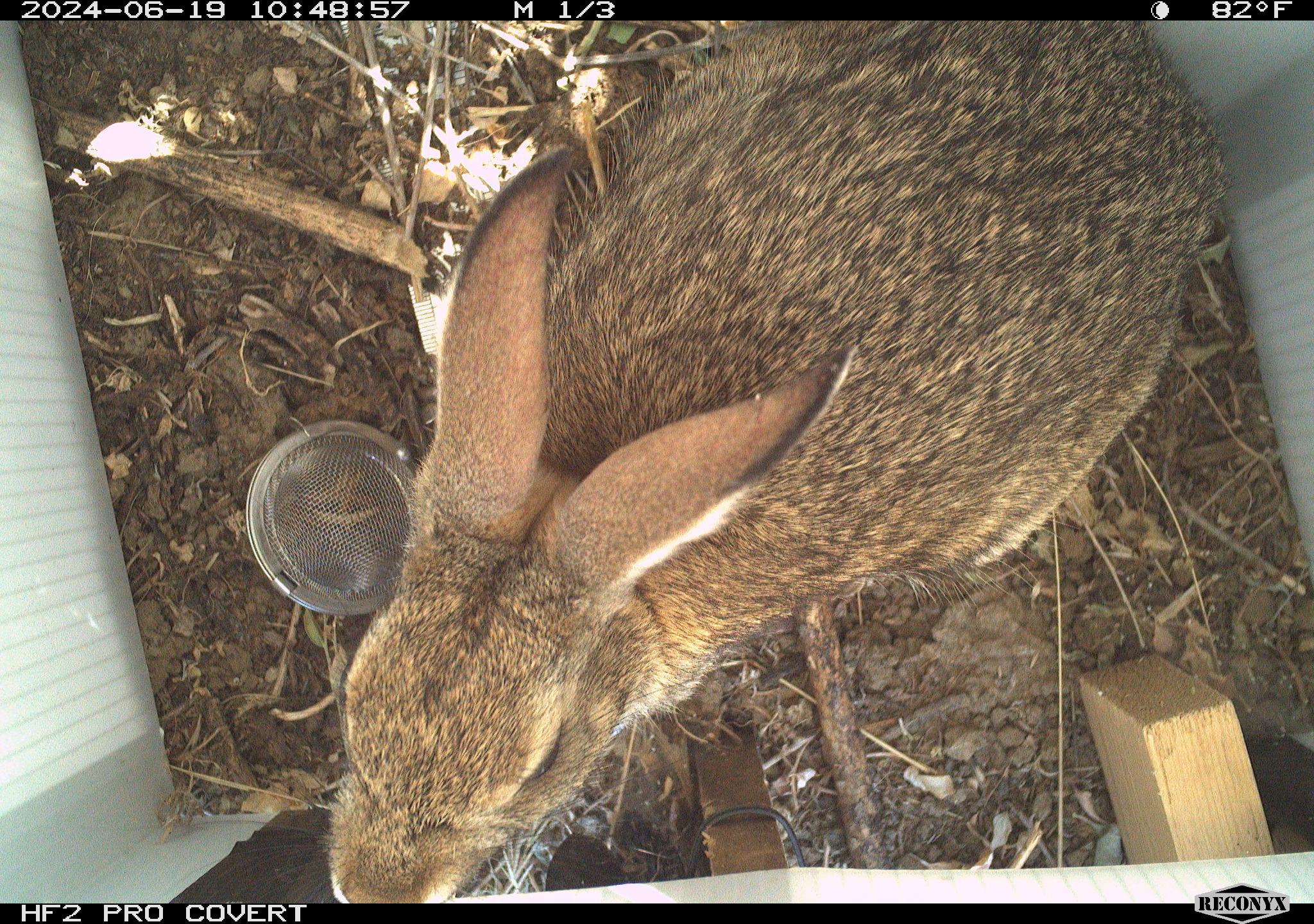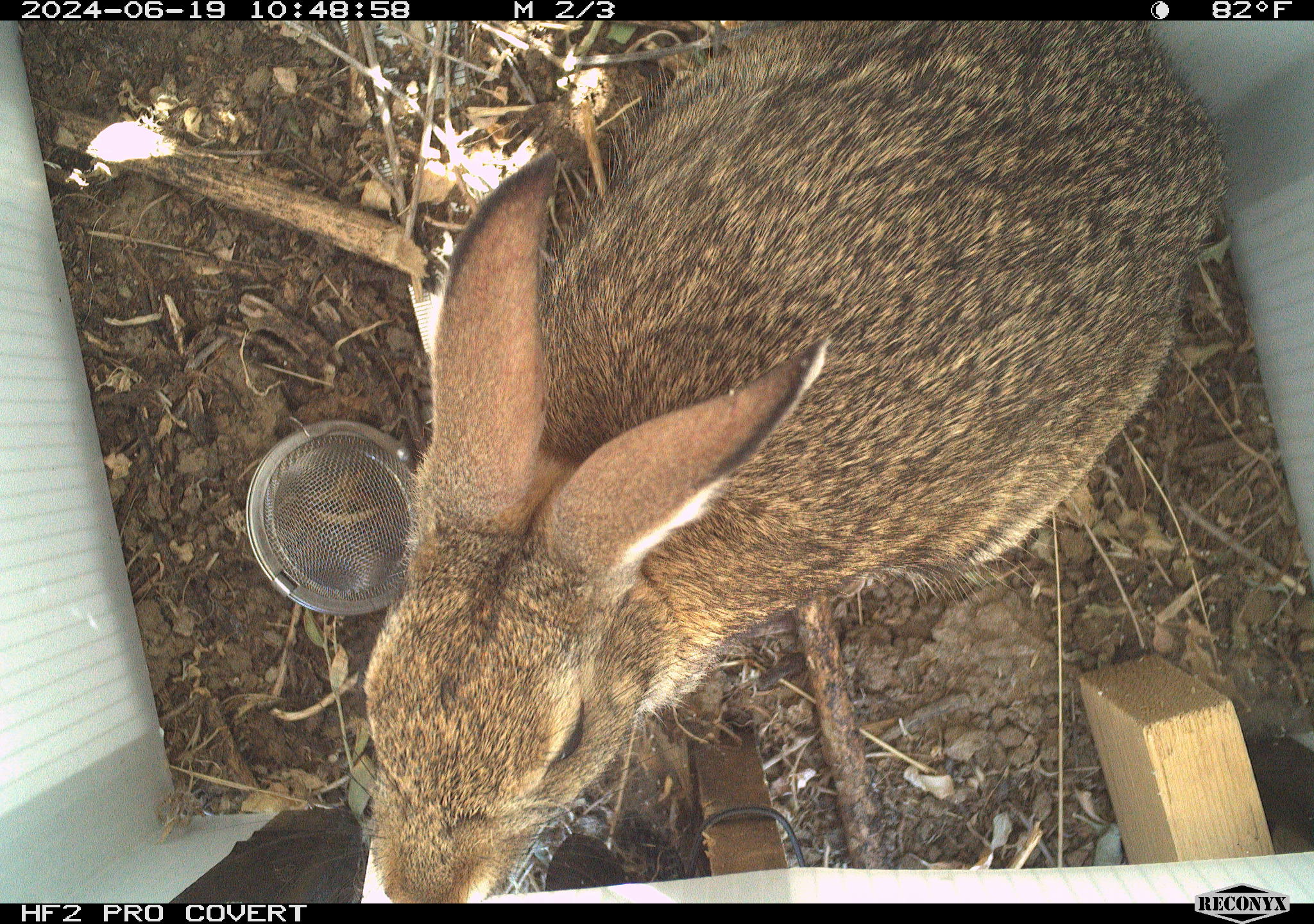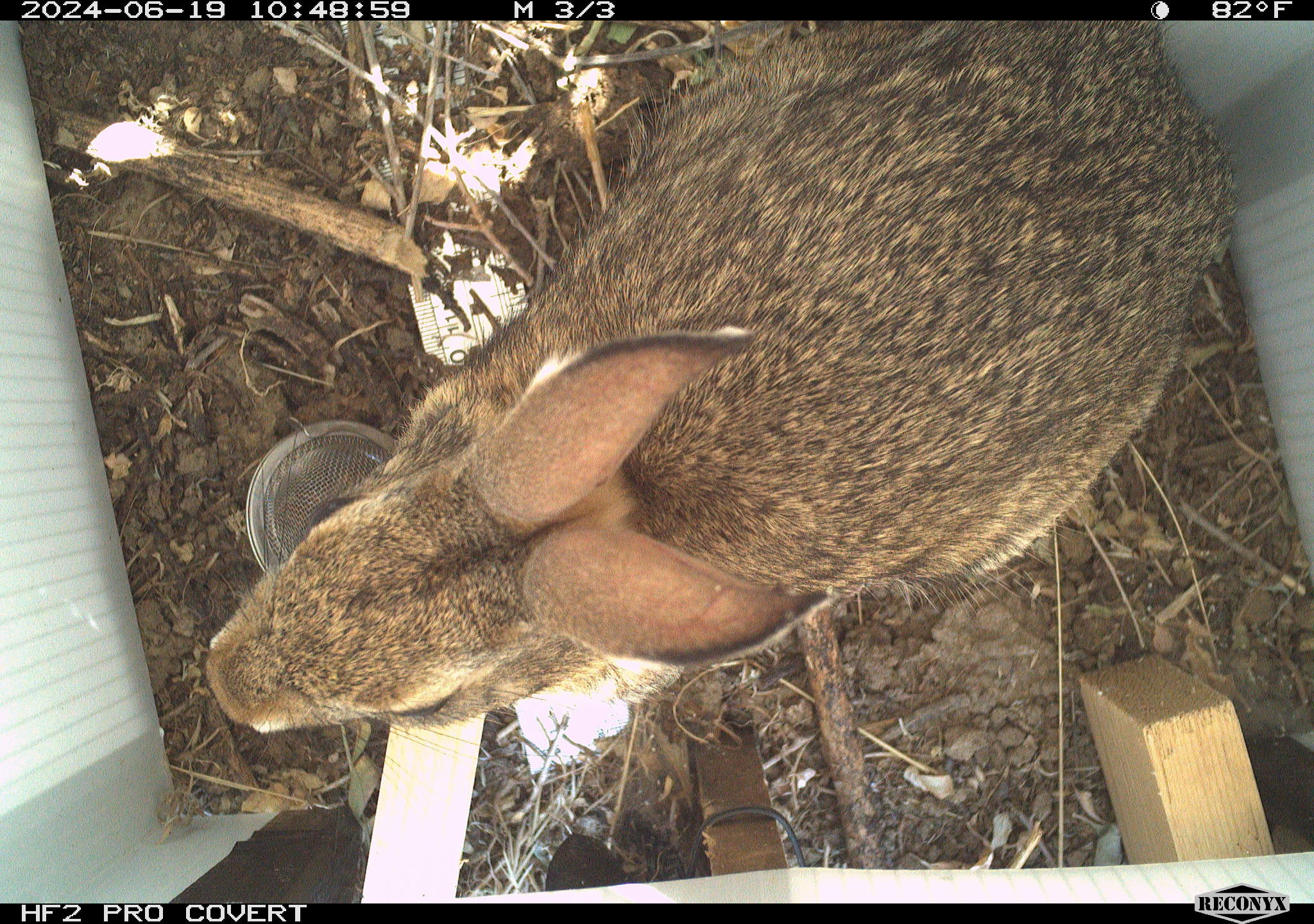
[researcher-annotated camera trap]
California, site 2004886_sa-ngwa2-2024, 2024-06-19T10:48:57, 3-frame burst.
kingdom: Animalia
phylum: Chordata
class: Mammalia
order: Lagomorpha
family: Leporidae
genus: Sylvilagus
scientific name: Sylvilagus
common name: cottontail rabbits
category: sylvilagus species